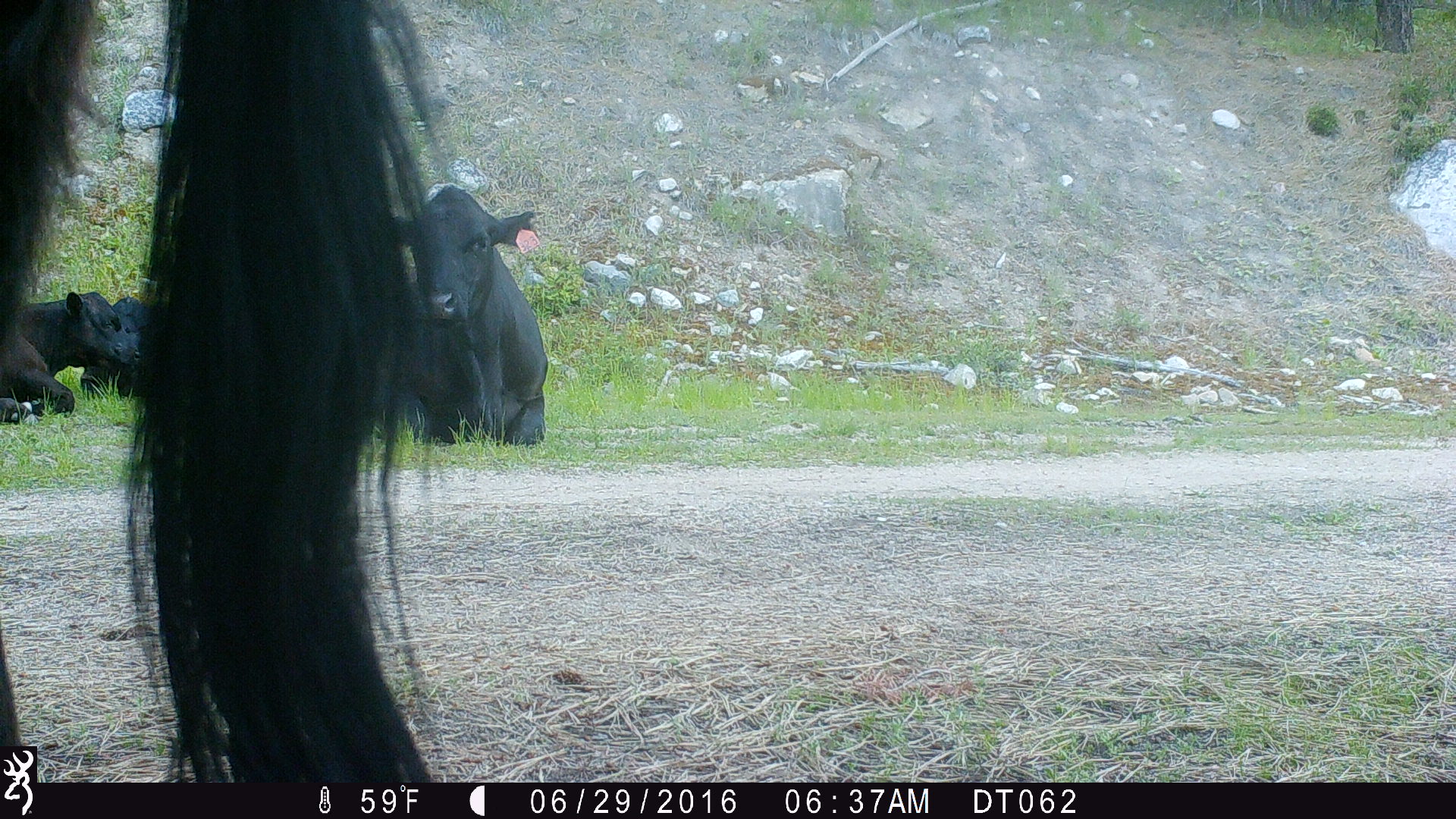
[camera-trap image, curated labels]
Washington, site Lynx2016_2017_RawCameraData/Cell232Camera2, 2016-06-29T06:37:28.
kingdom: Animalia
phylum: Chordata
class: Mammalia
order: Artiodactyla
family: Bovidae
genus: Bos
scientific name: Bos taurus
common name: domestic cattle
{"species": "domestic cattle (Bos taurus)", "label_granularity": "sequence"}